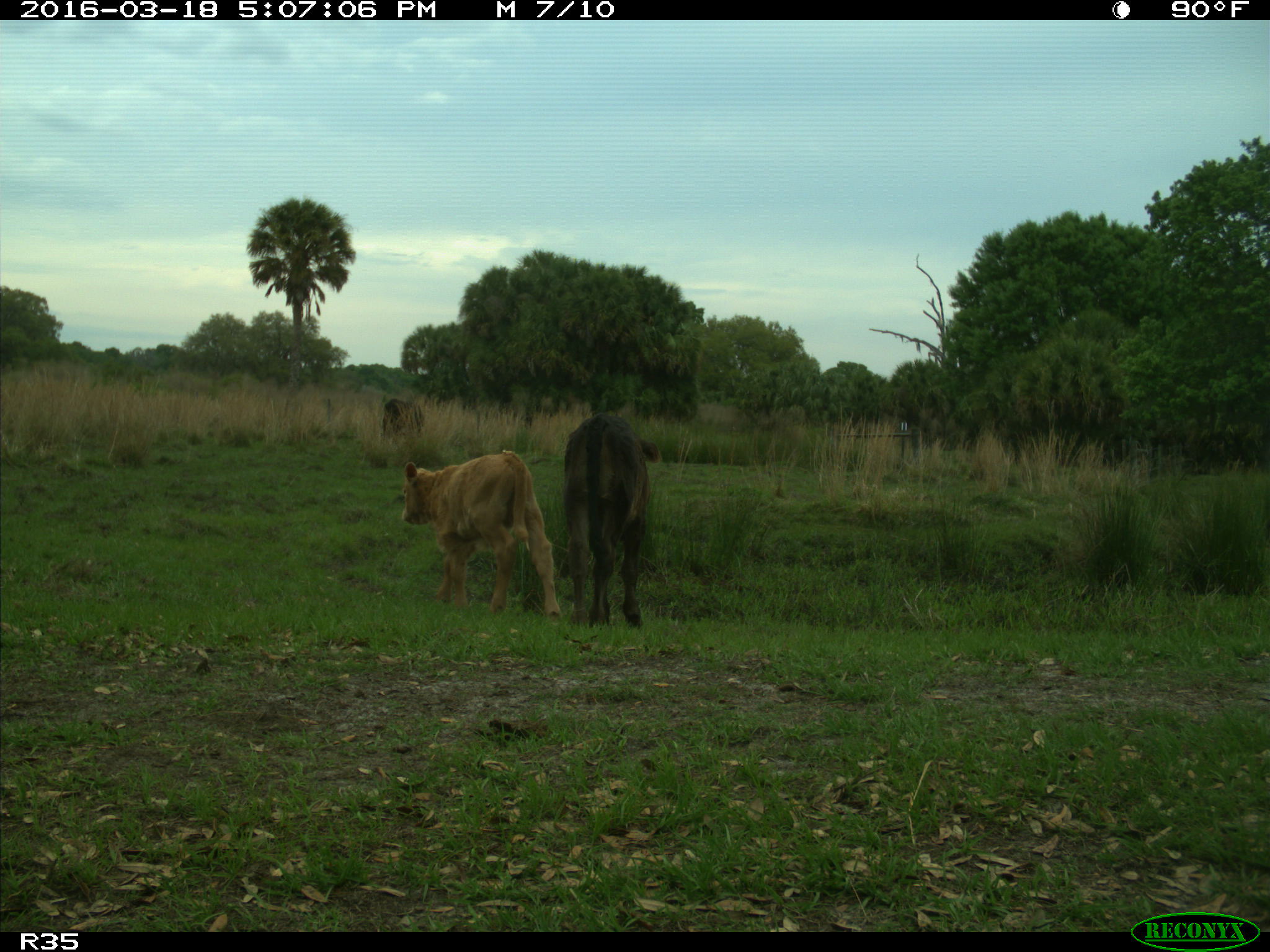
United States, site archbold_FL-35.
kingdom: Animalia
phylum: Chordata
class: Mammalia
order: Artiodactyla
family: Bovidae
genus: Bos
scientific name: Bos taurus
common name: domestic cow